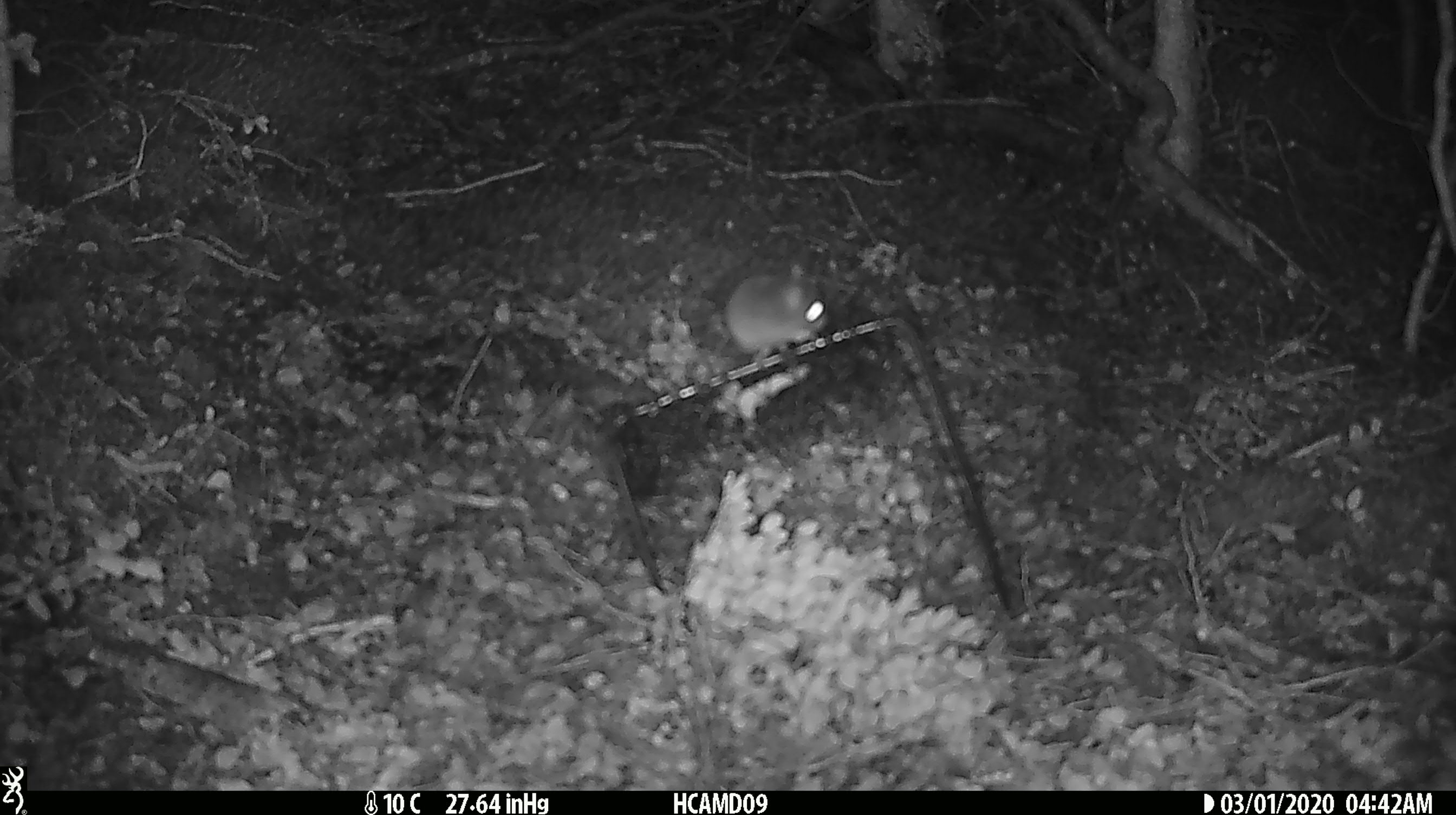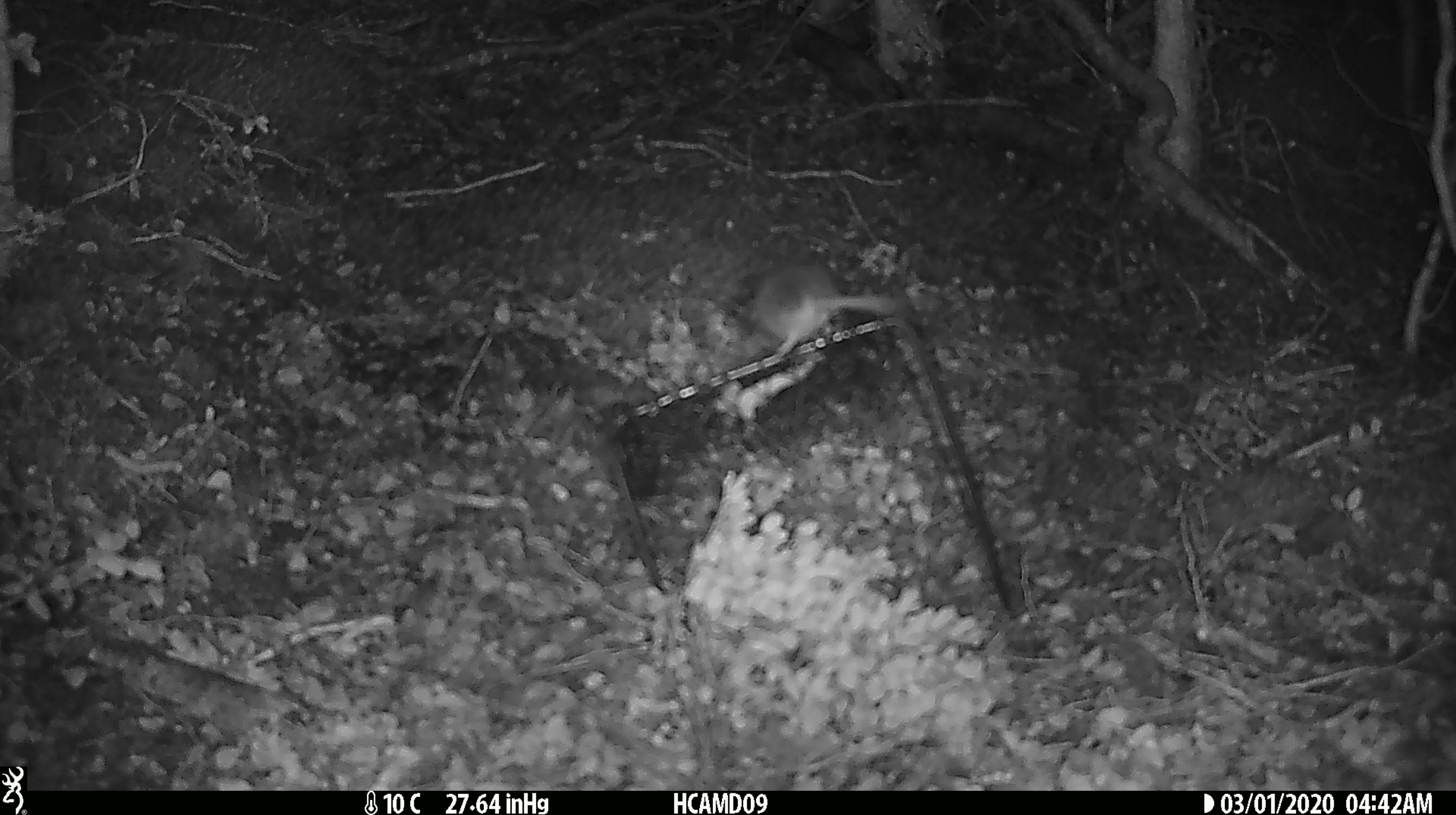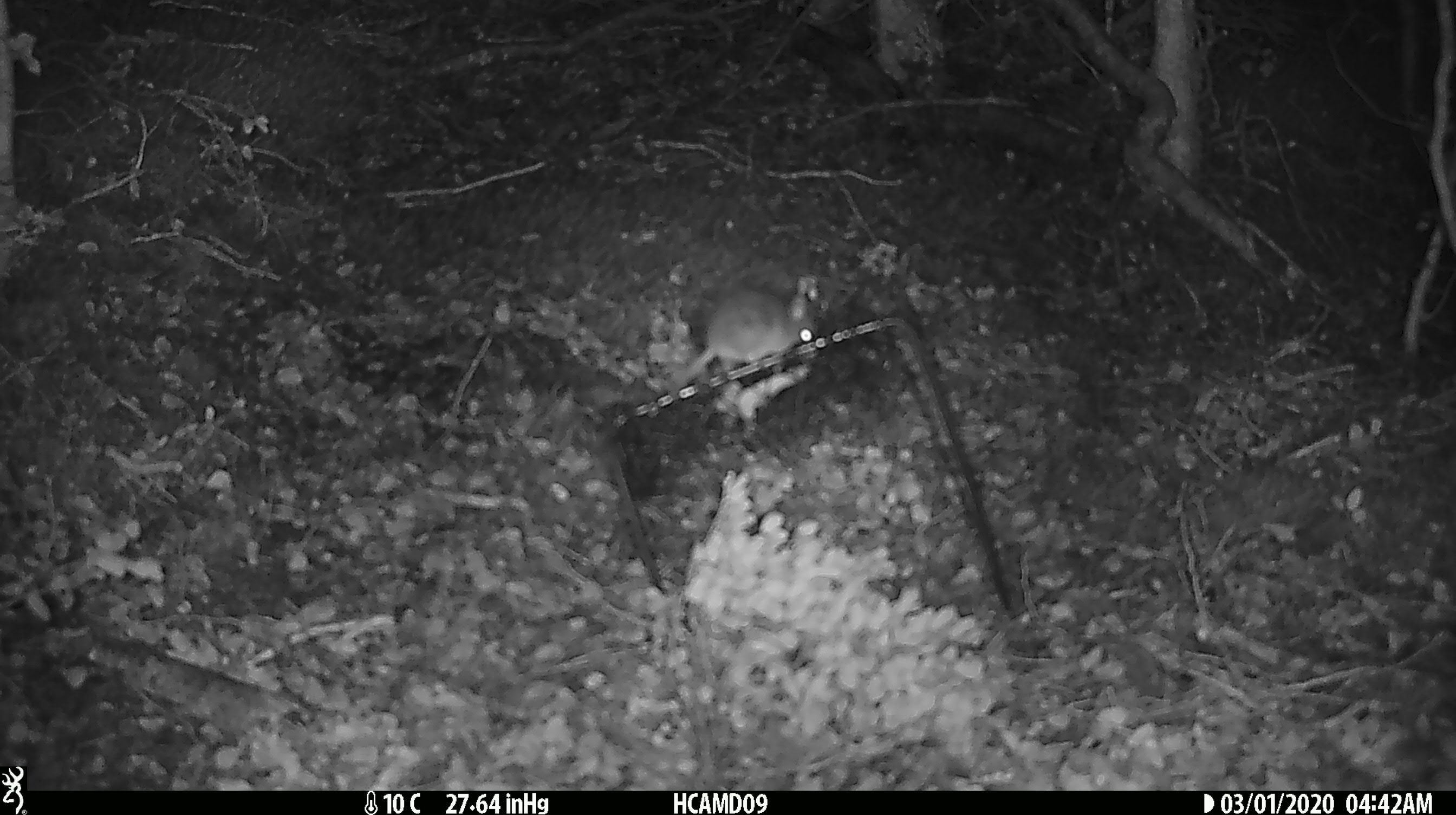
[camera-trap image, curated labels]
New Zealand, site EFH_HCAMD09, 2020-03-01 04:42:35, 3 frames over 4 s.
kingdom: Animalia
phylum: Chordata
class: Mammalia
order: Rodentia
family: Muridae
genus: Mus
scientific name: Mus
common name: mouse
Mouse (Mus).